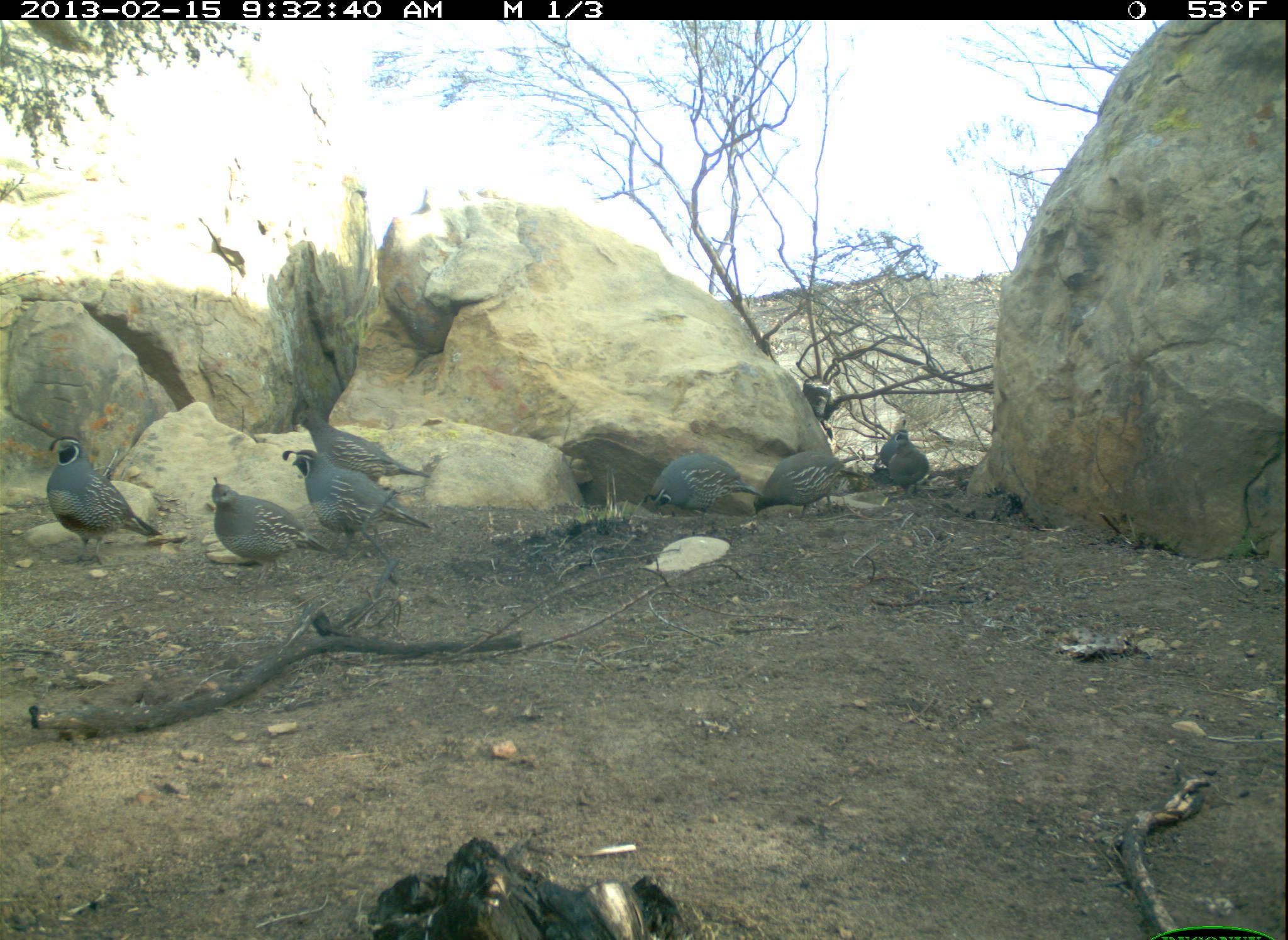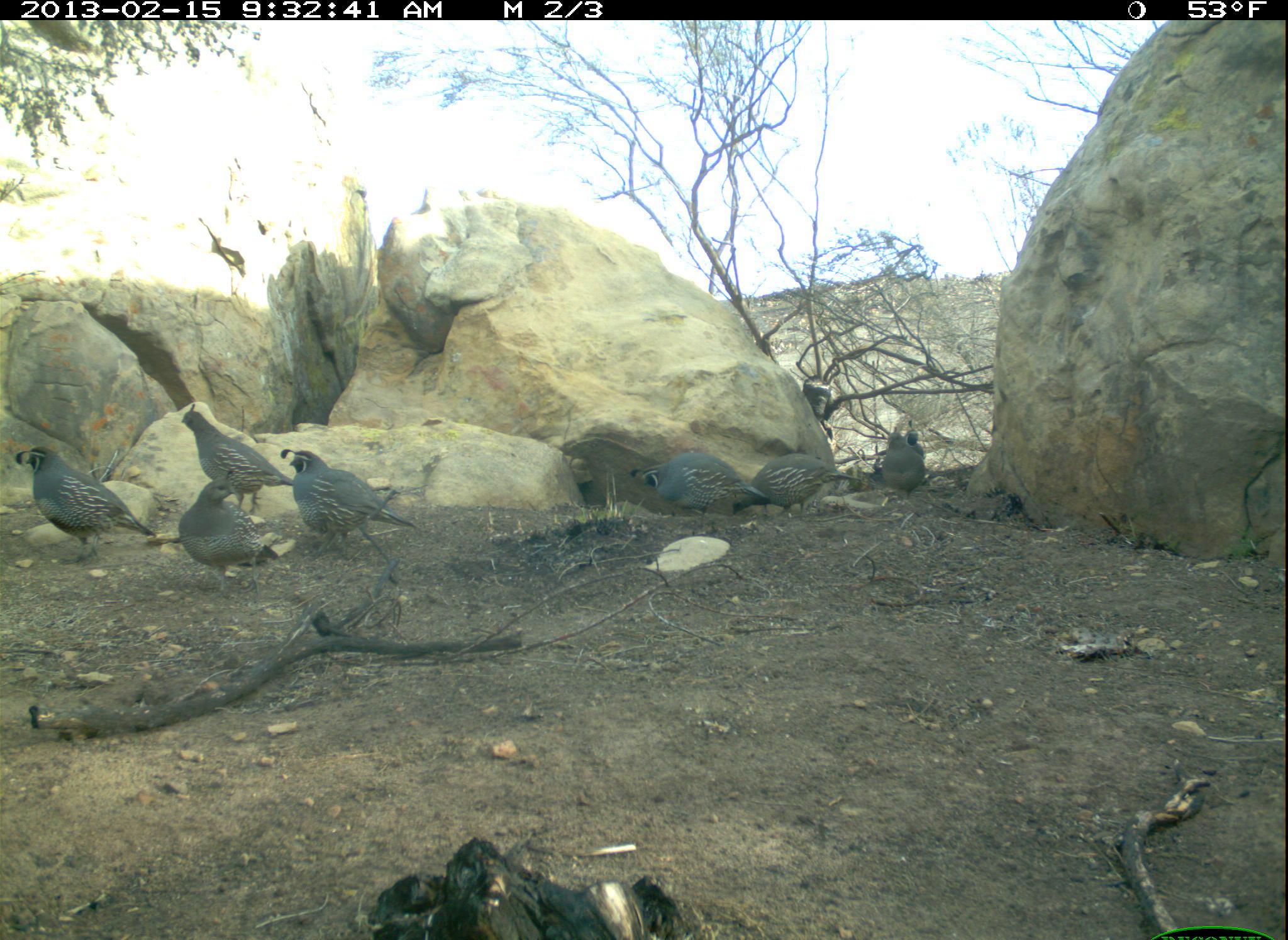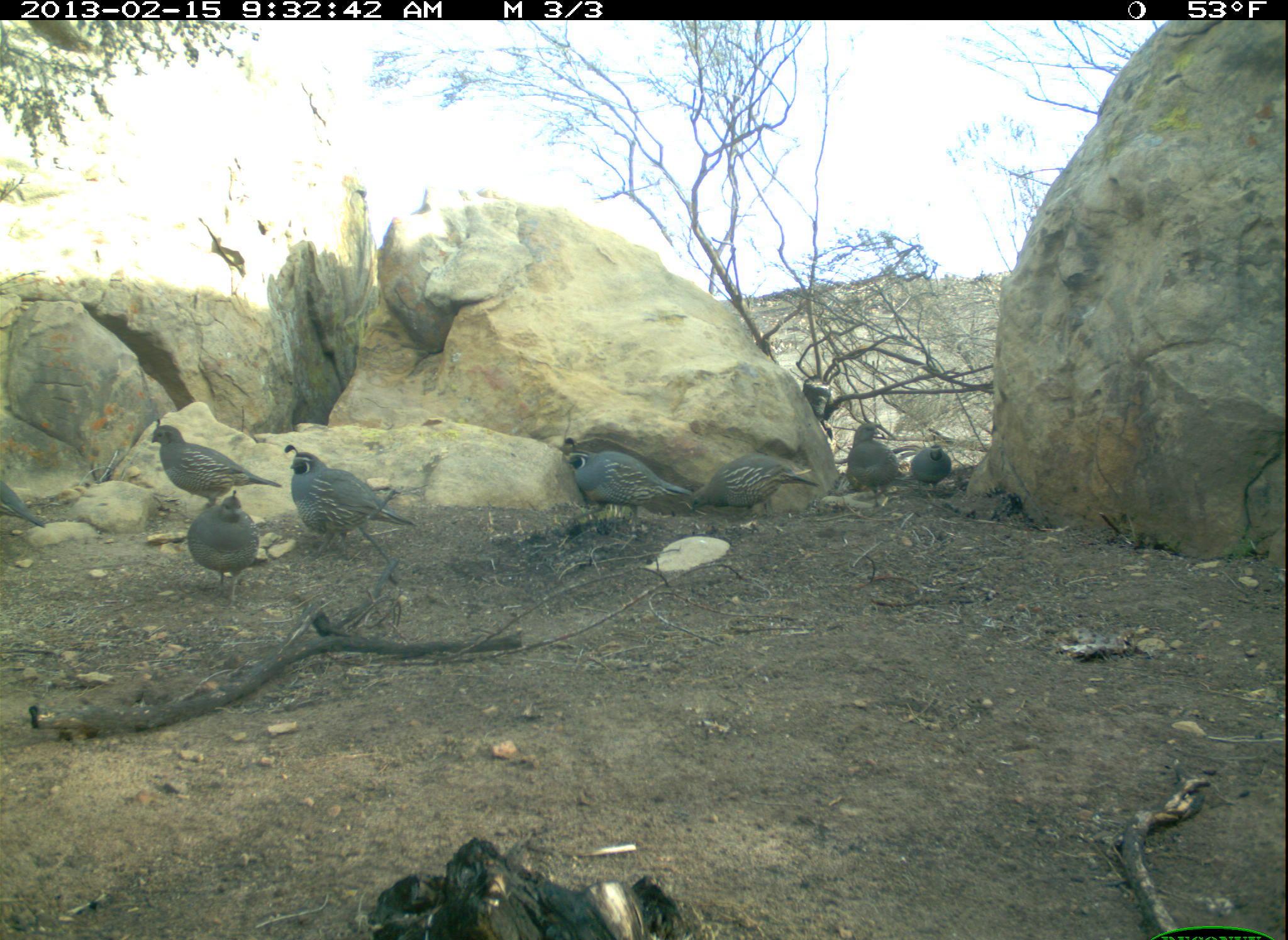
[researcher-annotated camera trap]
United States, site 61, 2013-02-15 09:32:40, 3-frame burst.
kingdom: Animalia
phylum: Chordata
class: Aves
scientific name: Aves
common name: bird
Bird (Aves).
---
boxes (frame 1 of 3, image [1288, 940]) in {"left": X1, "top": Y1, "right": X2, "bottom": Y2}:
bird: {"left": 275, "top": 445, "right": 436, "bottom": 574}; {"left": 37, "top": 432, "right": 164, "bottom": 577}; {"left": 193, "top": 473, "right": 332, "bottom": 585}; {"left": 290, "top": 402, "right": 435, "bottom": 506}; {"left": 634, "top": 449, "right": 762, "bottom": 537}; {"left": 752, "top": 440, "right": 857, "bottom": 535}; {"left": 882, "top": 424, "right": 932, "bottom": 501}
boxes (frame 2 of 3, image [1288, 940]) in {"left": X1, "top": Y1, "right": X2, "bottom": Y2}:
bird: {"left": 18, "top": 440, "right": 158, "bottom": 561}; {"left": 275, "top": 438, "right": 422, "bottom": 543}; {"left": 167, "top": 485, "right": 290, "bottom": 588}; {"left": 179, "top": 395, "right": 290, "bottom": 498}; {"left": 623, "top": 440, "right": 750, "bottom": 528}; {"left": 737, "top": 441, "right": 842, "bottom": 530}; {"left": 874, "top": 401, "right": 935, "bottom": 496}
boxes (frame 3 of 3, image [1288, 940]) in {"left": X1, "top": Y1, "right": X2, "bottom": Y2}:
bird: {"left": 269, "top": 435, "right": 423, "bottom": 562}; {"left": 547, "top": 422, "right": 689, "bottom": 546}; {"left": 689, "top": 449, "right": 840, "bottom": 532}; {"left": 138, "top": 425, "right": 283, "bottom": 509}; {"left": 174, "top": 482, "right": 272, "bottom": 594}; {"left": 821, "top": 412, "right": 913, "bottom": 509}; {"left": 903, "top": 437, "right": 971, "bottom": 501}